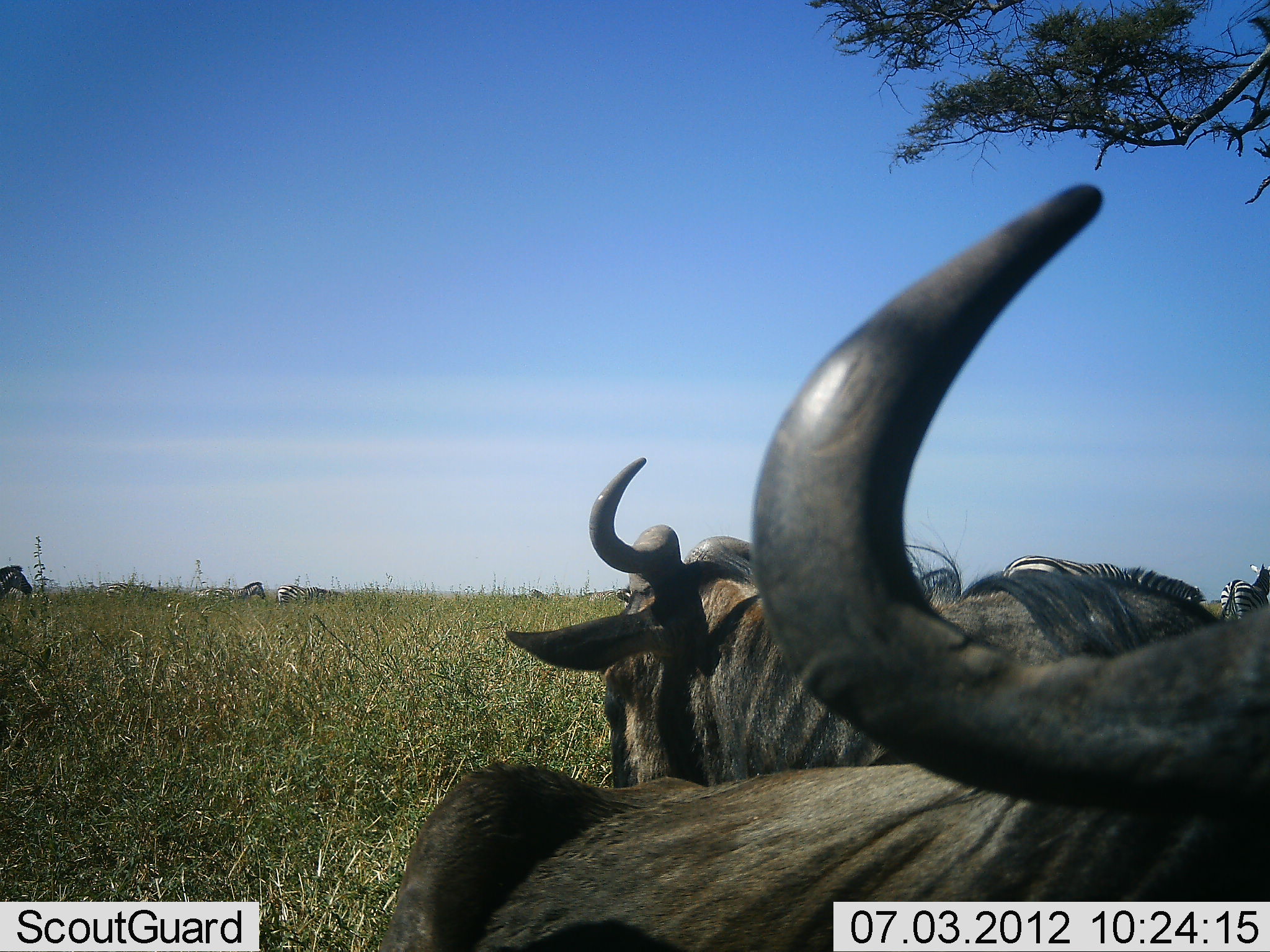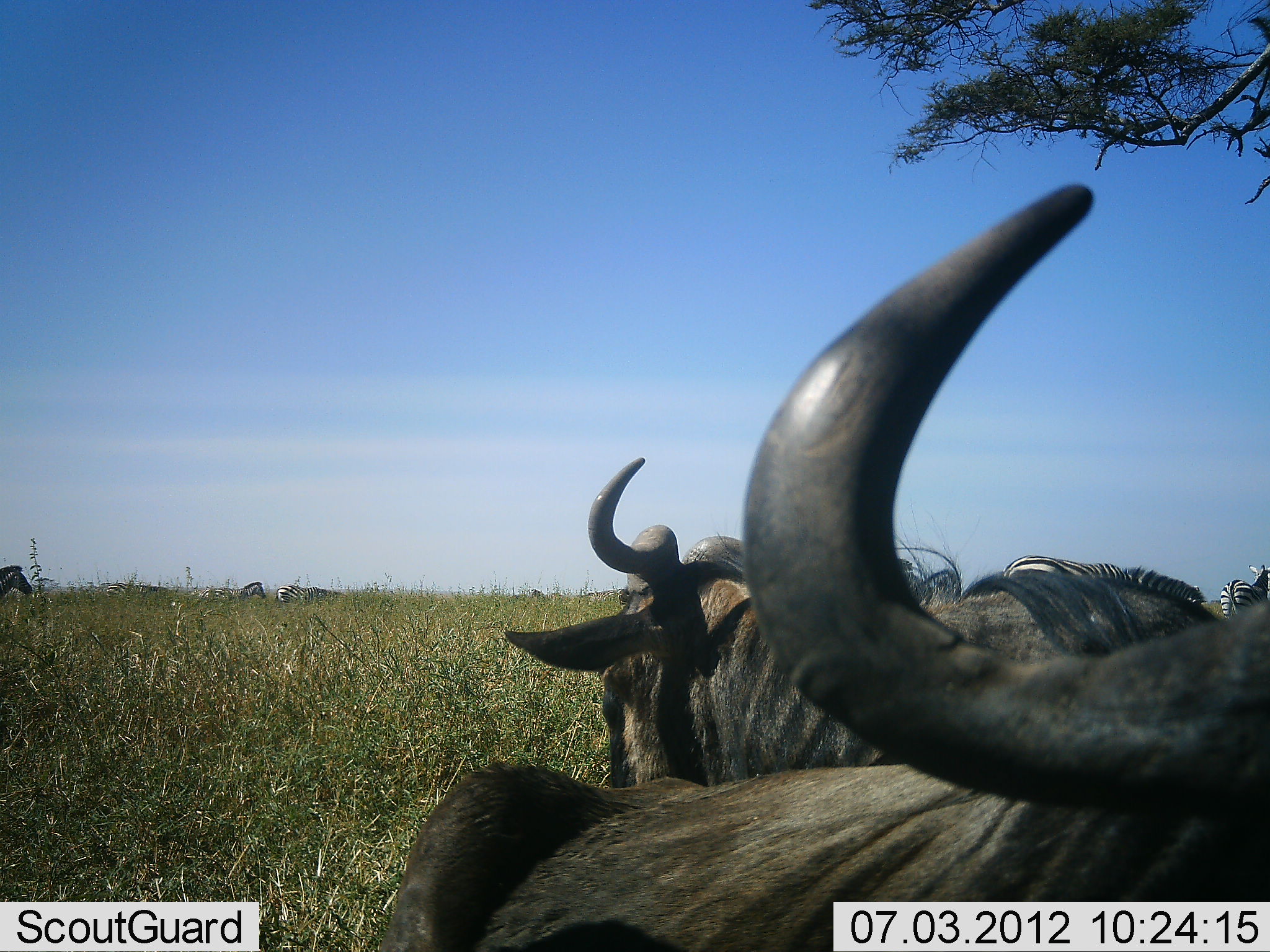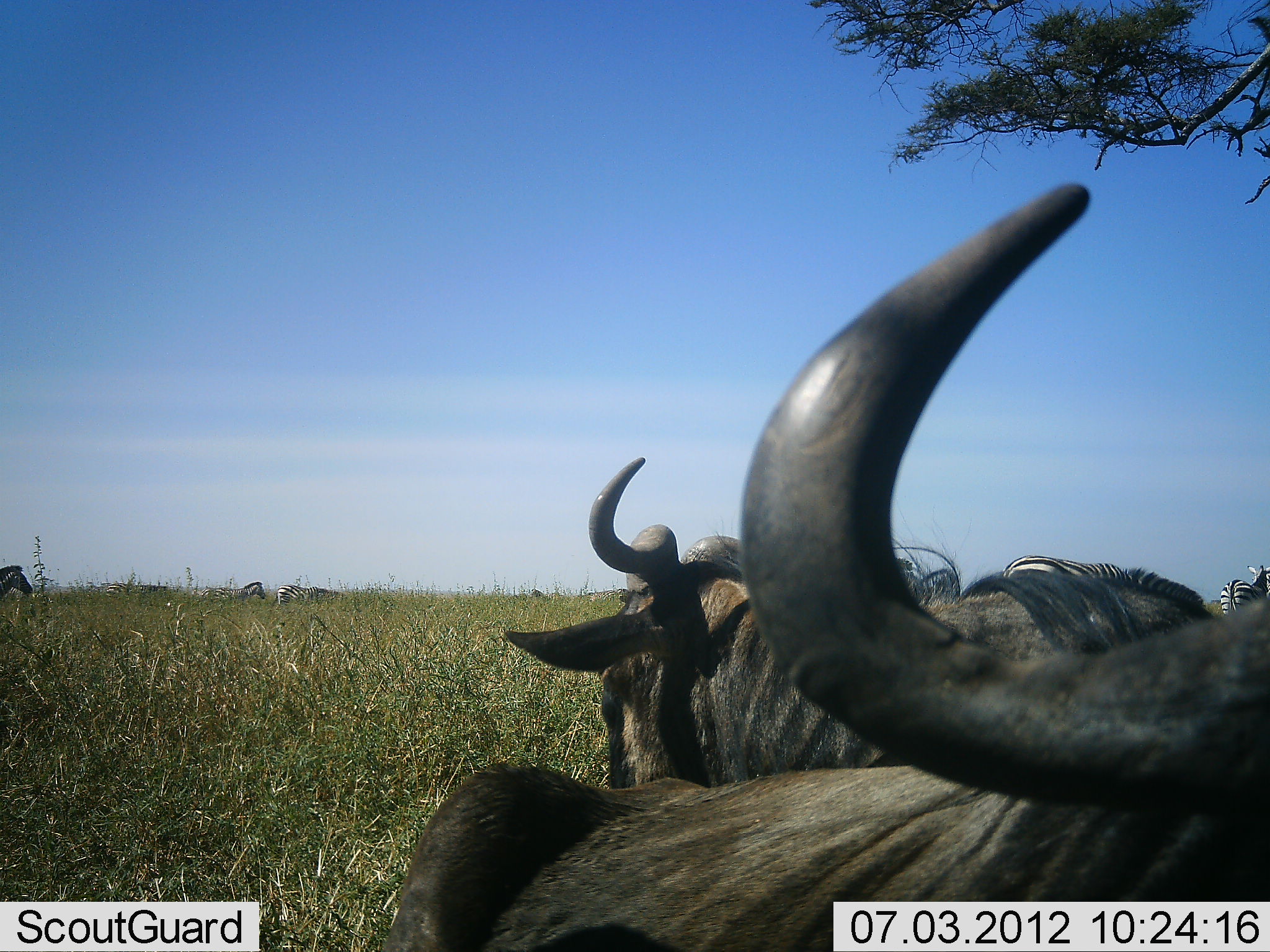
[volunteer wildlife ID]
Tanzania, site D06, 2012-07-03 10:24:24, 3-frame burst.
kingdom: Animalia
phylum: Chordata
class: Mammalia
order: Artiodactyla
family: Bovidae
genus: Connochaetes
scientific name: Connochaetes taurinus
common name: blue wildebeest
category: wildebeest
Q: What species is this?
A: Wildebeest (blue wildebeest) (Connochaetes taurinus).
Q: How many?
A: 2.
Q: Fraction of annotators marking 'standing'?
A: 64%.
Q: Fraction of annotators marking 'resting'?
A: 36%.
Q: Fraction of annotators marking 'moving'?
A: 0%.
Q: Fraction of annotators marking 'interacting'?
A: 0%.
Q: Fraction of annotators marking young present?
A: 0%.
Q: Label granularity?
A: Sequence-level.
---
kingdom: Animalia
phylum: Chordata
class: Mammalia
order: Perissodactyla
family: Equidae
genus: Equus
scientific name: Equus quagga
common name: plains zebra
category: zebra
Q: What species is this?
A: Zebra (plains zebra) (Equus quagga).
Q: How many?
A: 6.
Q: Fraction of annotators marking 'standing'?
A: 100%.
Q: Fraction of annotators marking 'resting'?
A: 0%.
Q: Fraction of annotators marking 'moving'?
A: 30%.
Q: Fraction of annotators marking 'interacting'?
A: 0%.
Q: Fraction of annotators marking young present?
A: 0%.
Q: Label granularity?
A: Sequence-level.